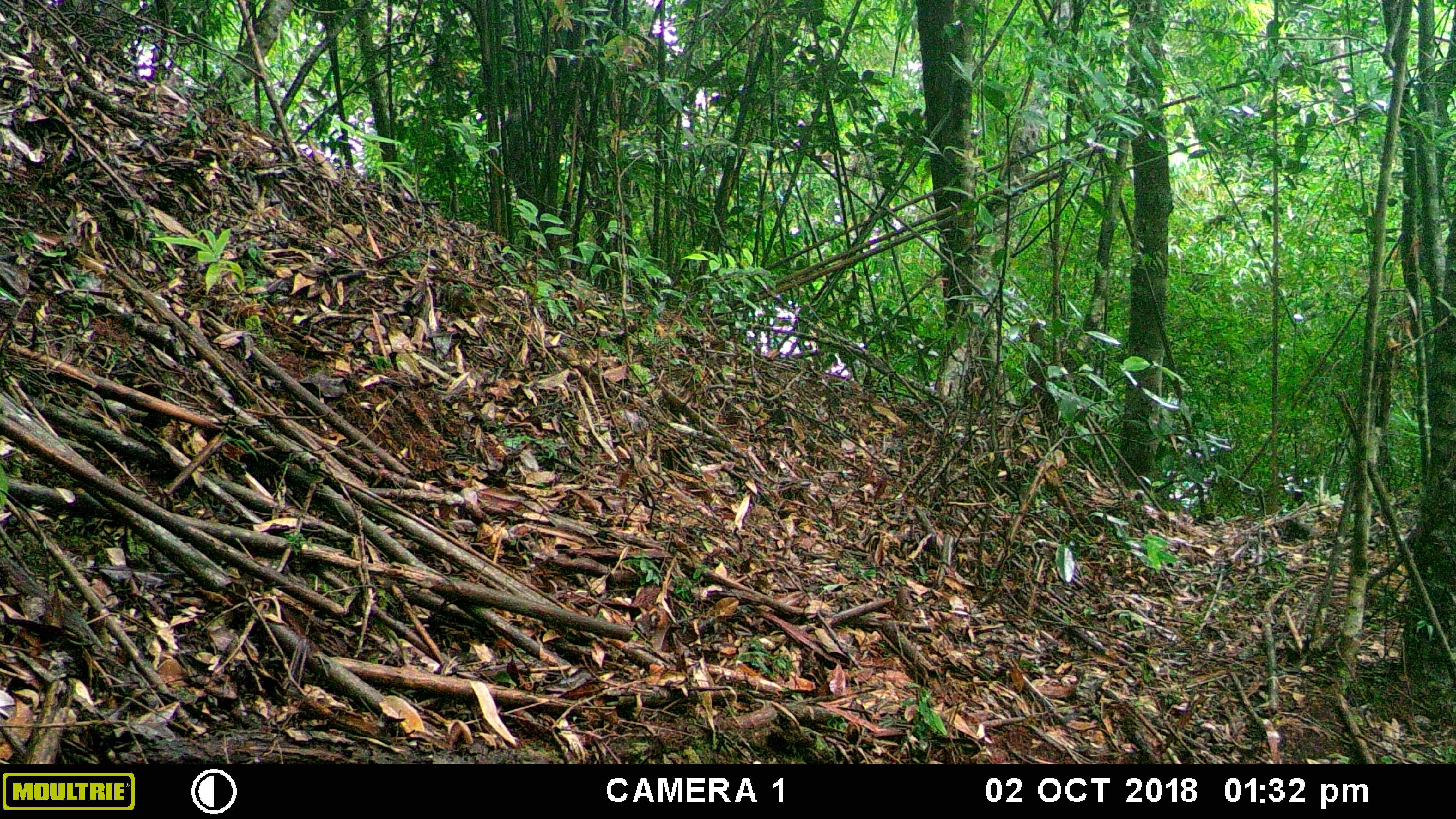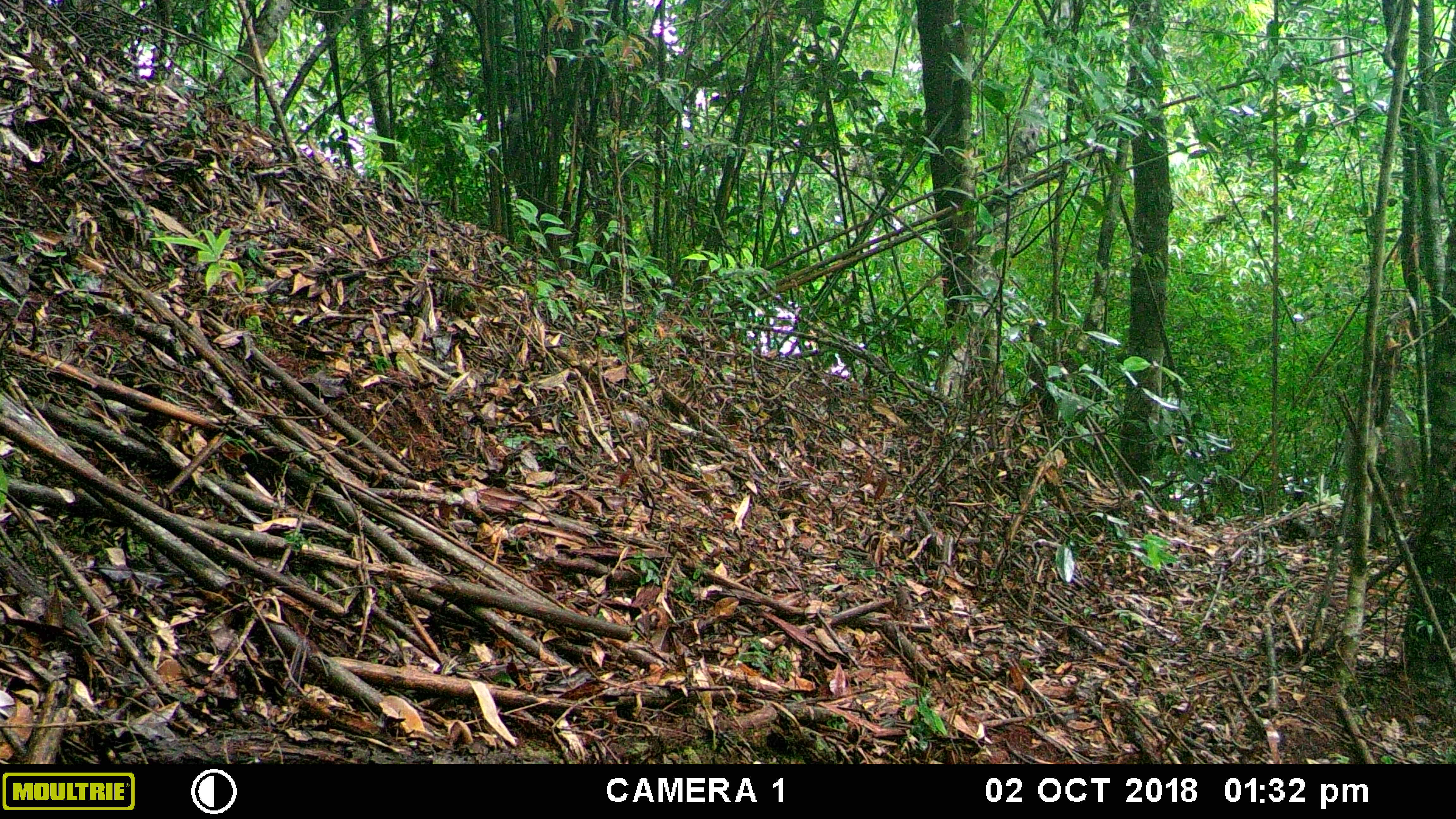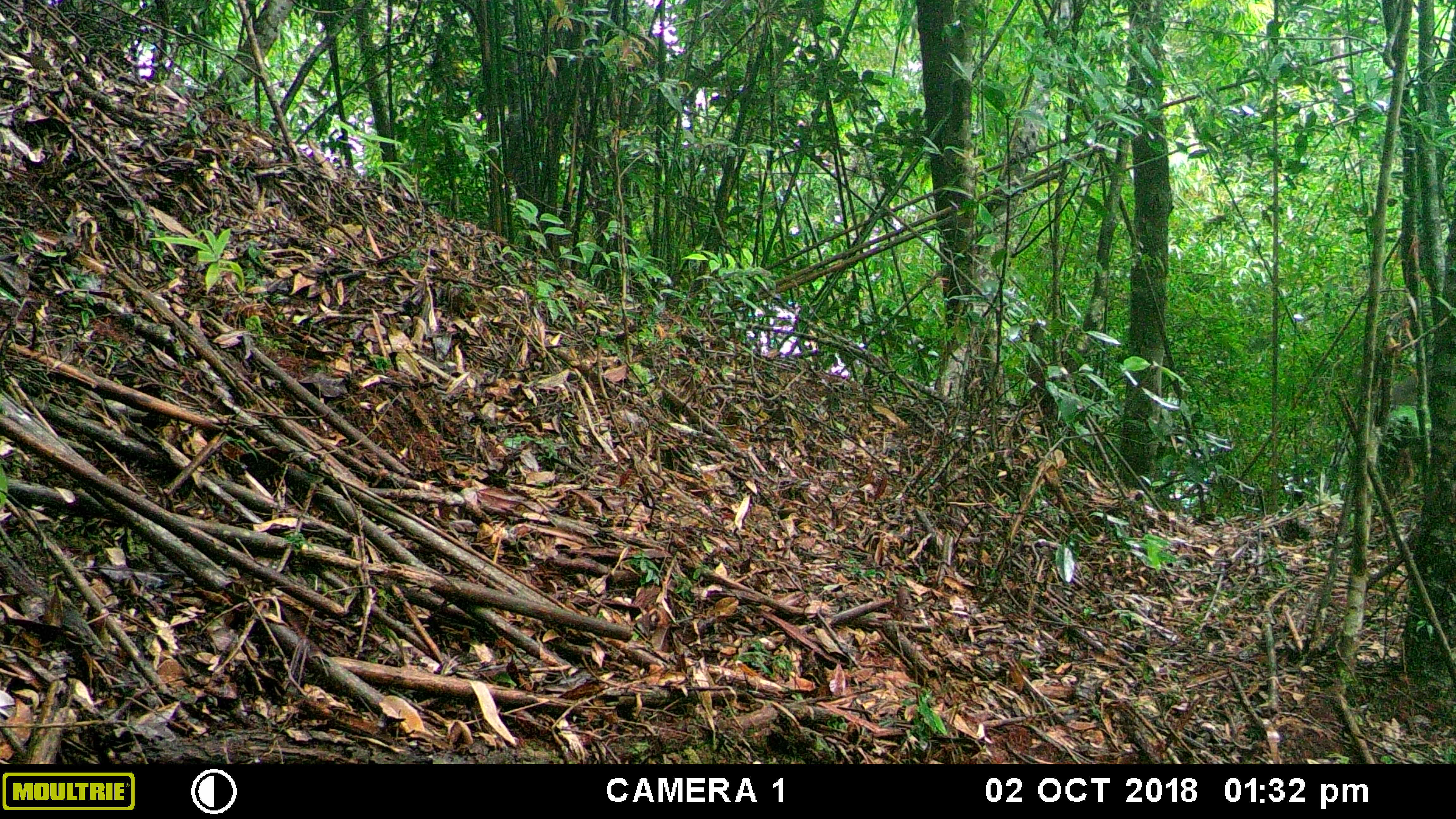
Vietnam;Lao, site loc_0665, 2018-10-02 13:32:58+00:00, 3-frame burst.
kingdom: Animalia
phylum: Chordata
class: Mammalia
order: Primates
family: Cercopithecidae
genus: Macaca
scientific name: Macaca arctoides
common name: stump-tailed macaque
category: stump tailed macaque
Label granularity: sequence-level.